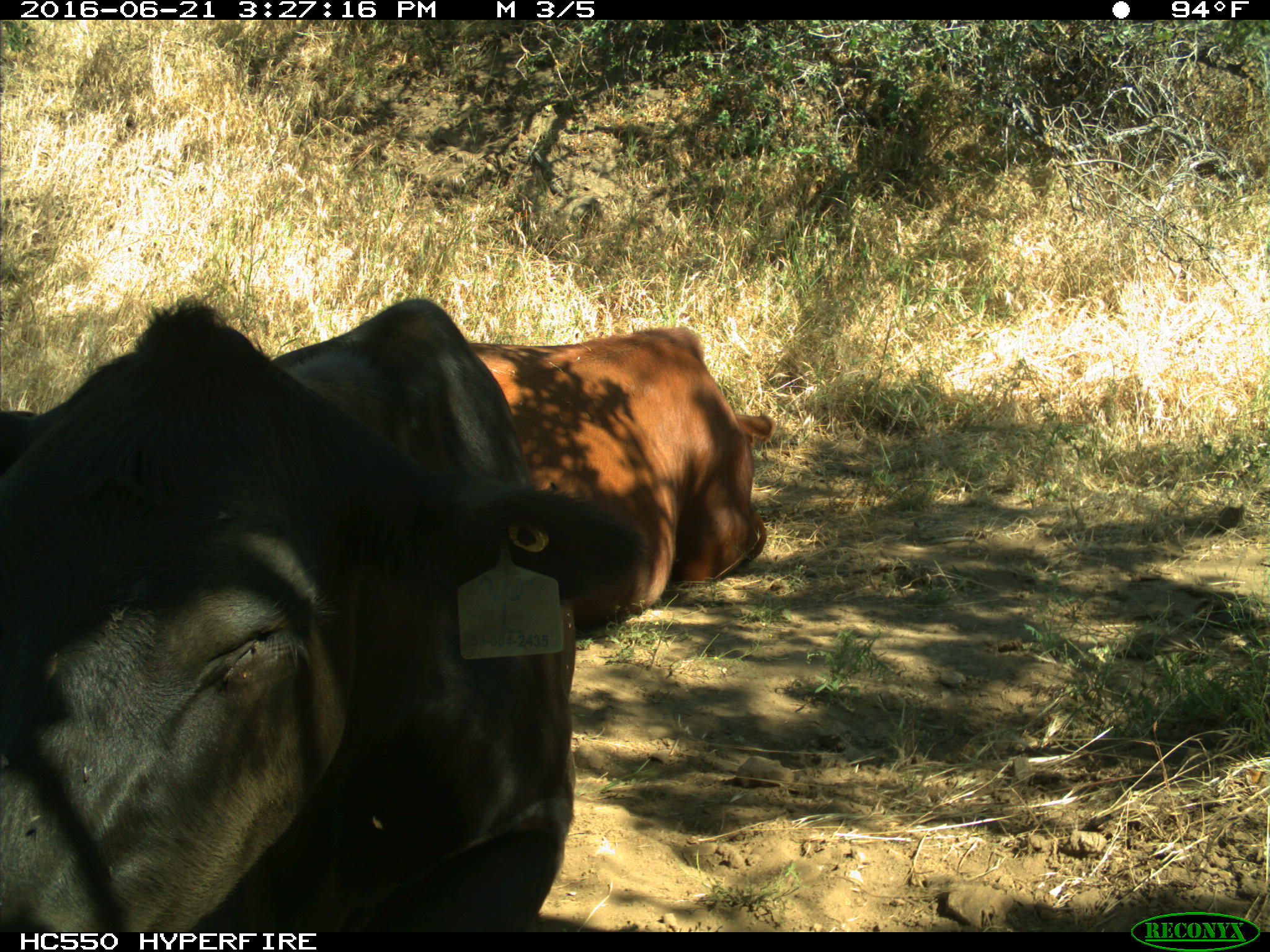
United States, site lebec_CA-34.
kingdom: Animalia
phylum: Chordata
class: Mammalia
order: Artiodactyla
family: Bovidae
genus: Bos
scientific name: Bos taurus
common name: domestic cow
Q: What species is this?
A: Bos taurus (domestic cow).